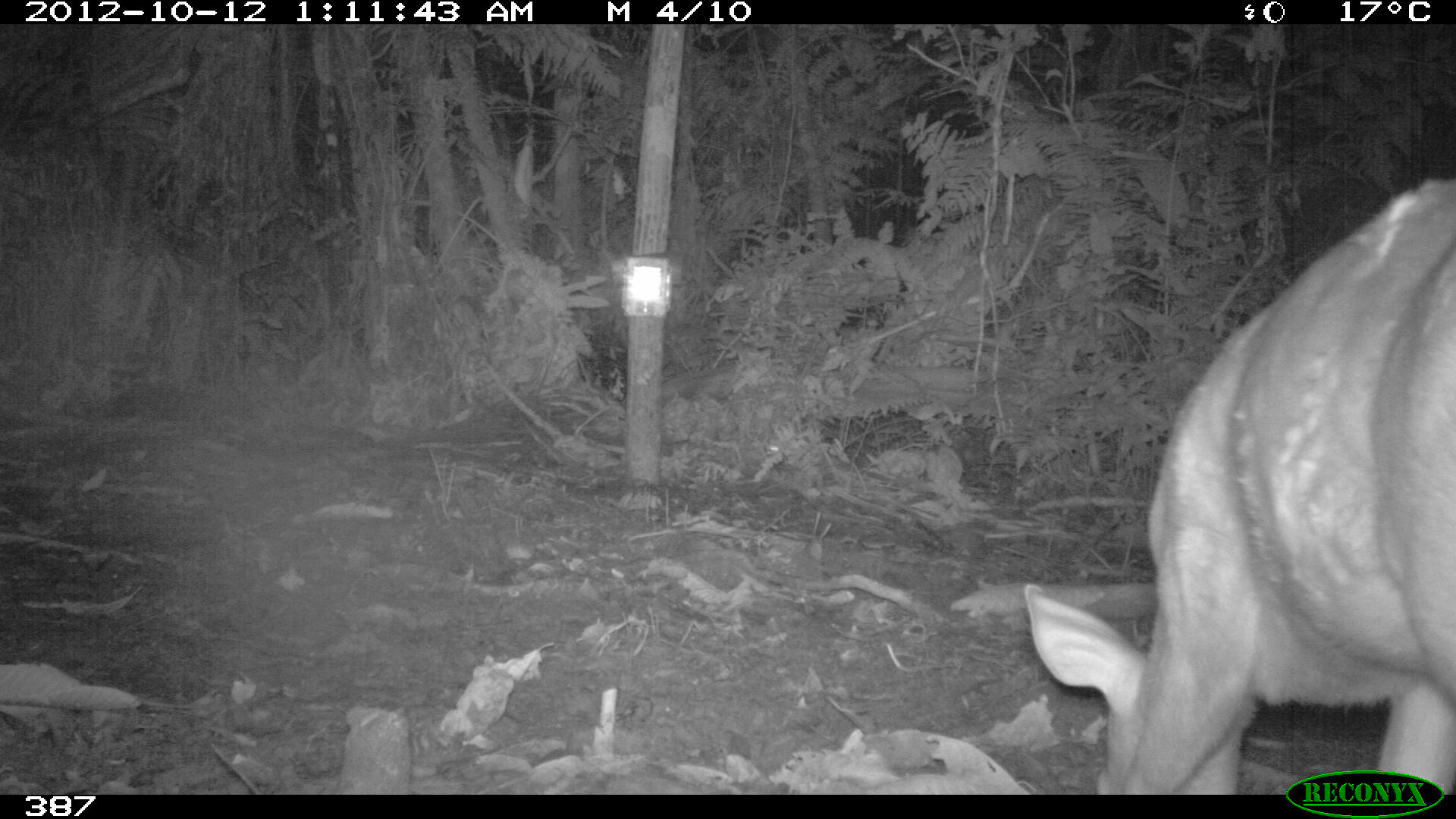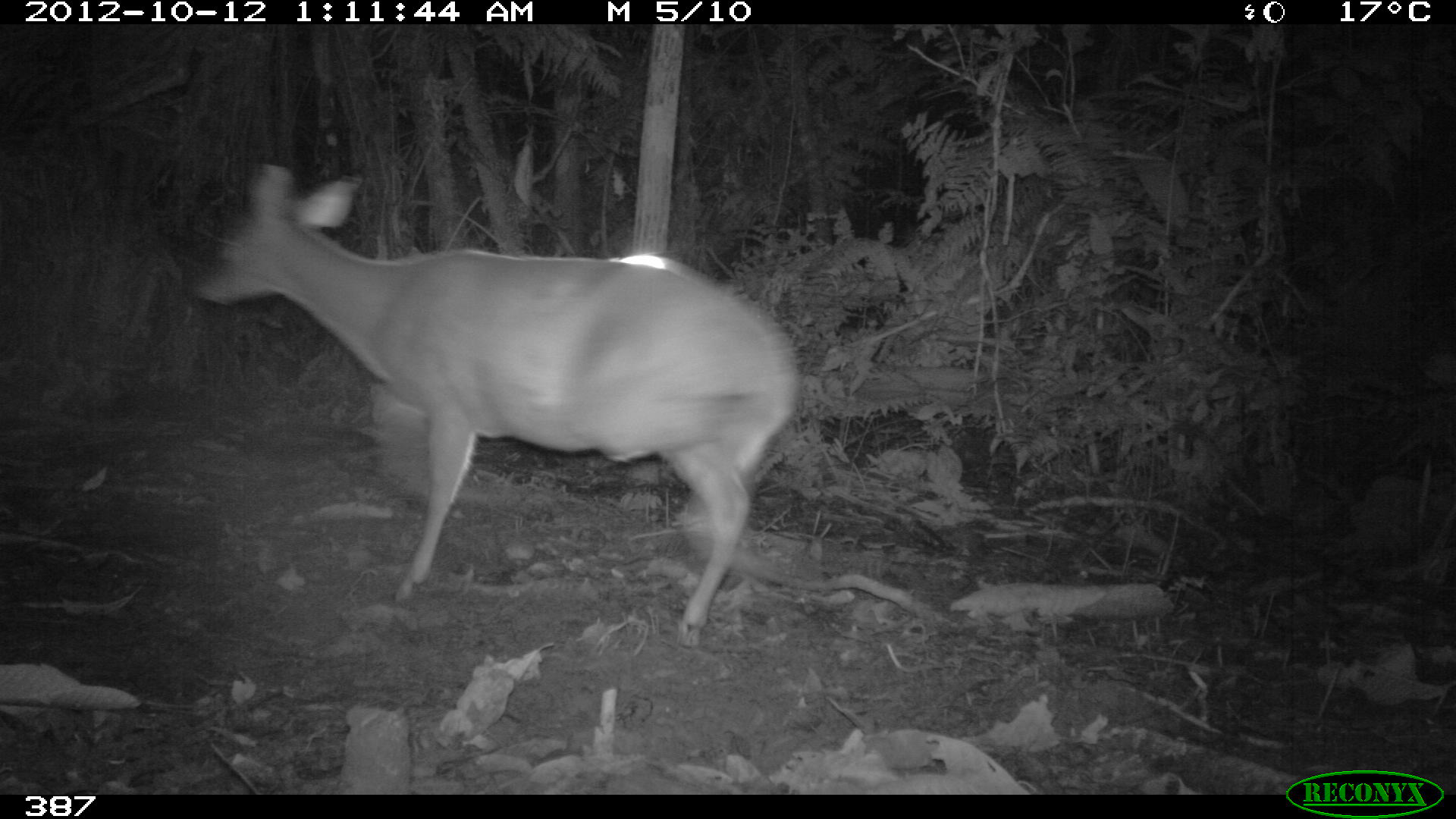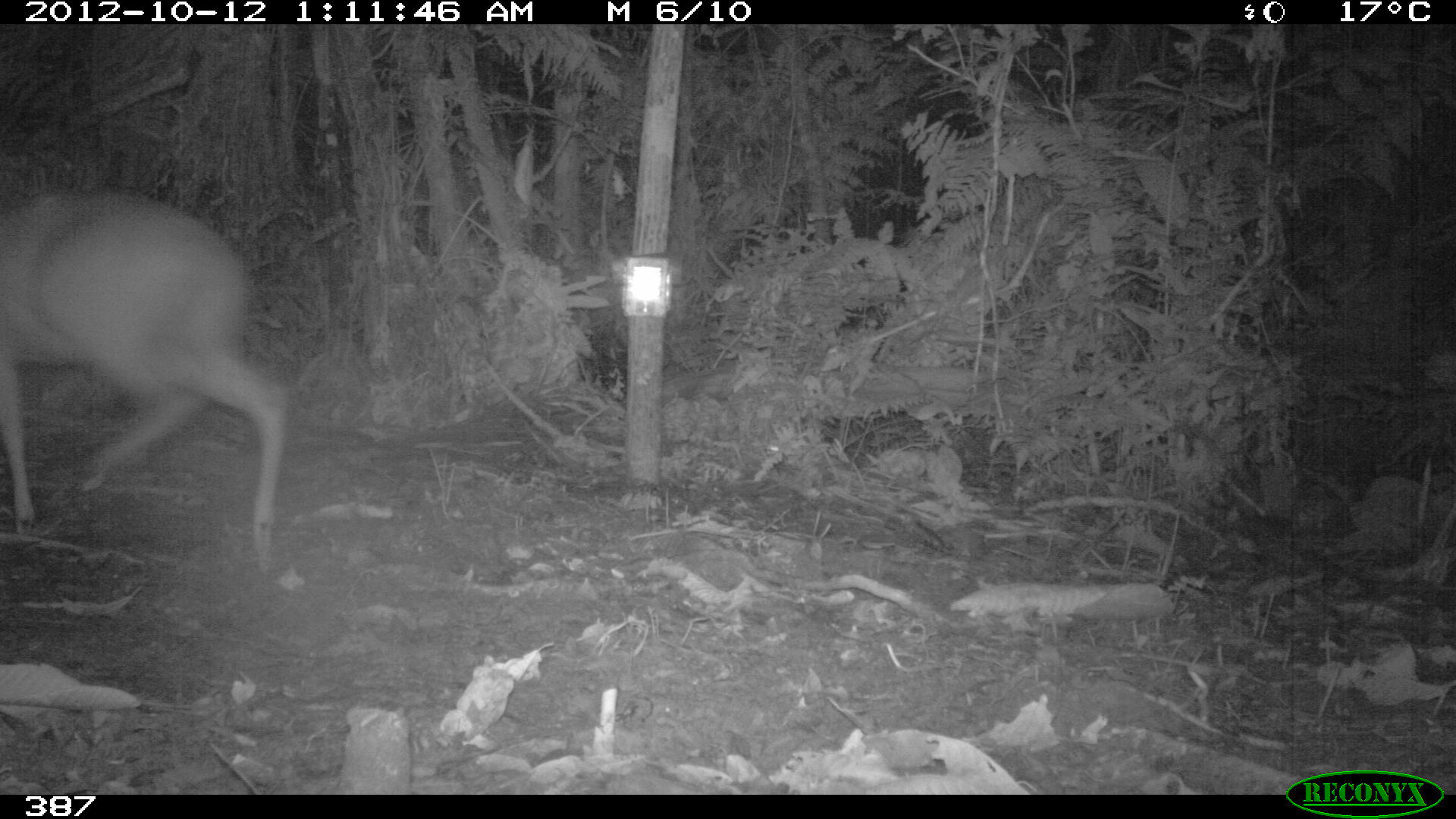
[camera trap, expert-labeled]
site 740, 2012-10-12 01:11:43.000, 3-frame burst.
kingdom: Animalia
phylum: Chordata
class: Mammalia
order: Artiodactyla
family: Cervidae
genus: Mazama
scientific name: Mazama americana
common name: red brocket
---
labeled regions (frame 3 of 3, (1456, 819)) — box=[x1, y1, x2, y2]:
mazama americana: box=[0, 180, 290, 575]